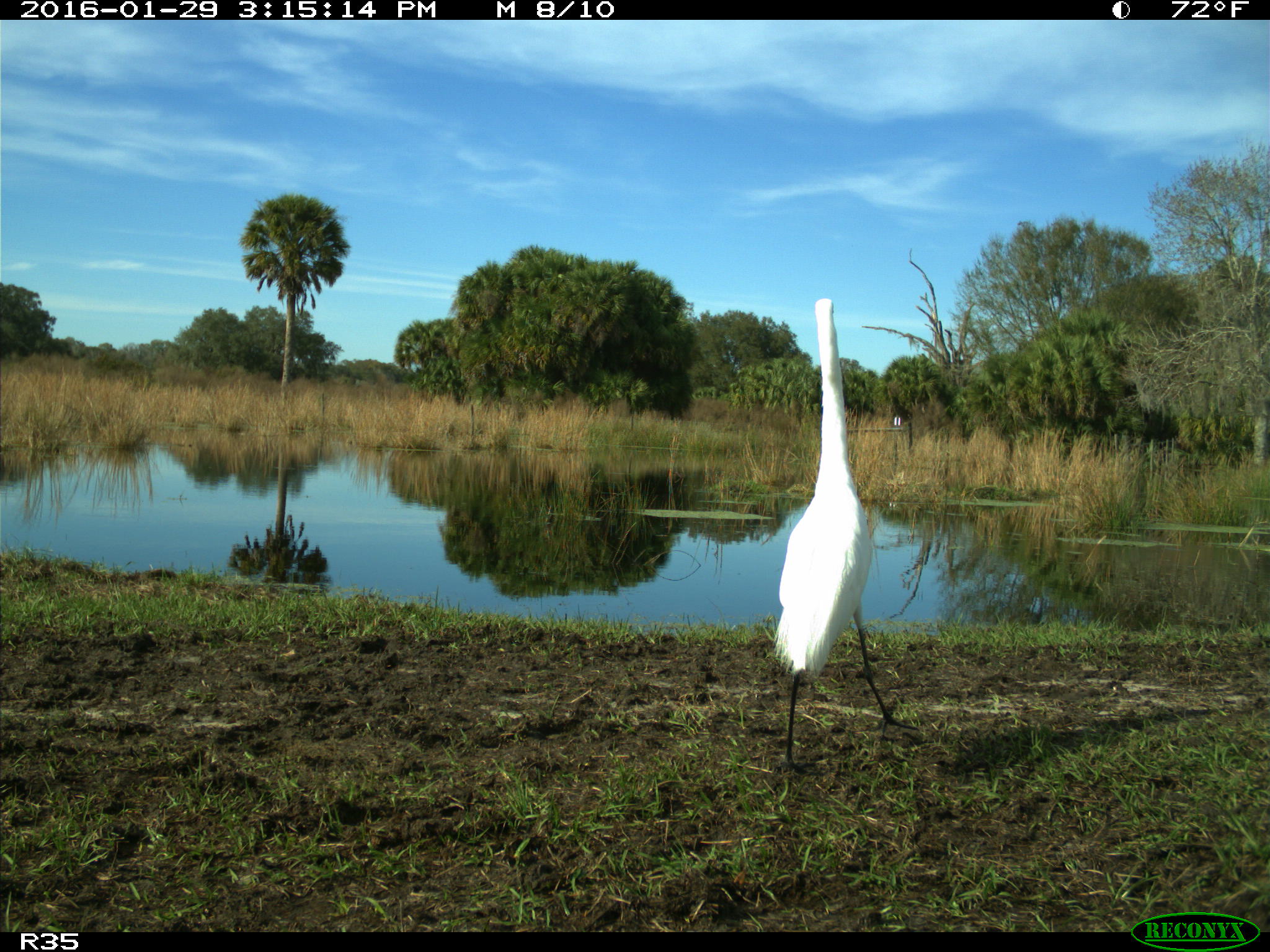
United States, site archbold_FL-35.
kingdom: Animalia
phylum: Chordata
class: Aves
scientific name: Aves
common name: birds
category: unidentified bird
Unidentified bird (birds) (Aves).